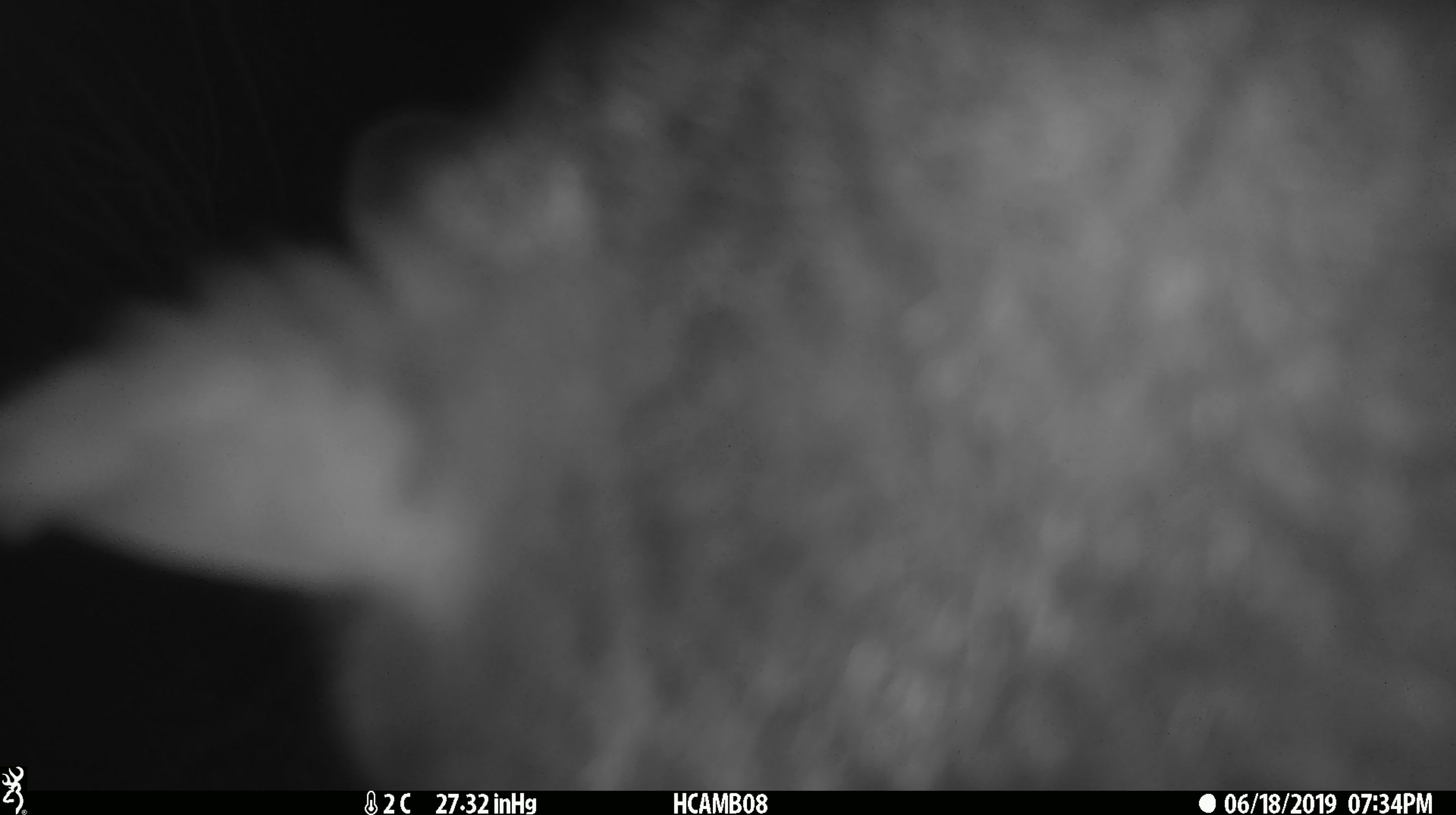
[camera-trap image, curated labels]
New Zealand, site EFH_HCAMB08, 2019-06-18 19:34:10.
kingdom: Animalia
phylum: Chordata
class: Mammalia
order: Diprotodontia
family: Phalangeridae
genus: Trichosurus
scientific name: Trichosurus vulpecula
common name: common brushtail possum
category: possum